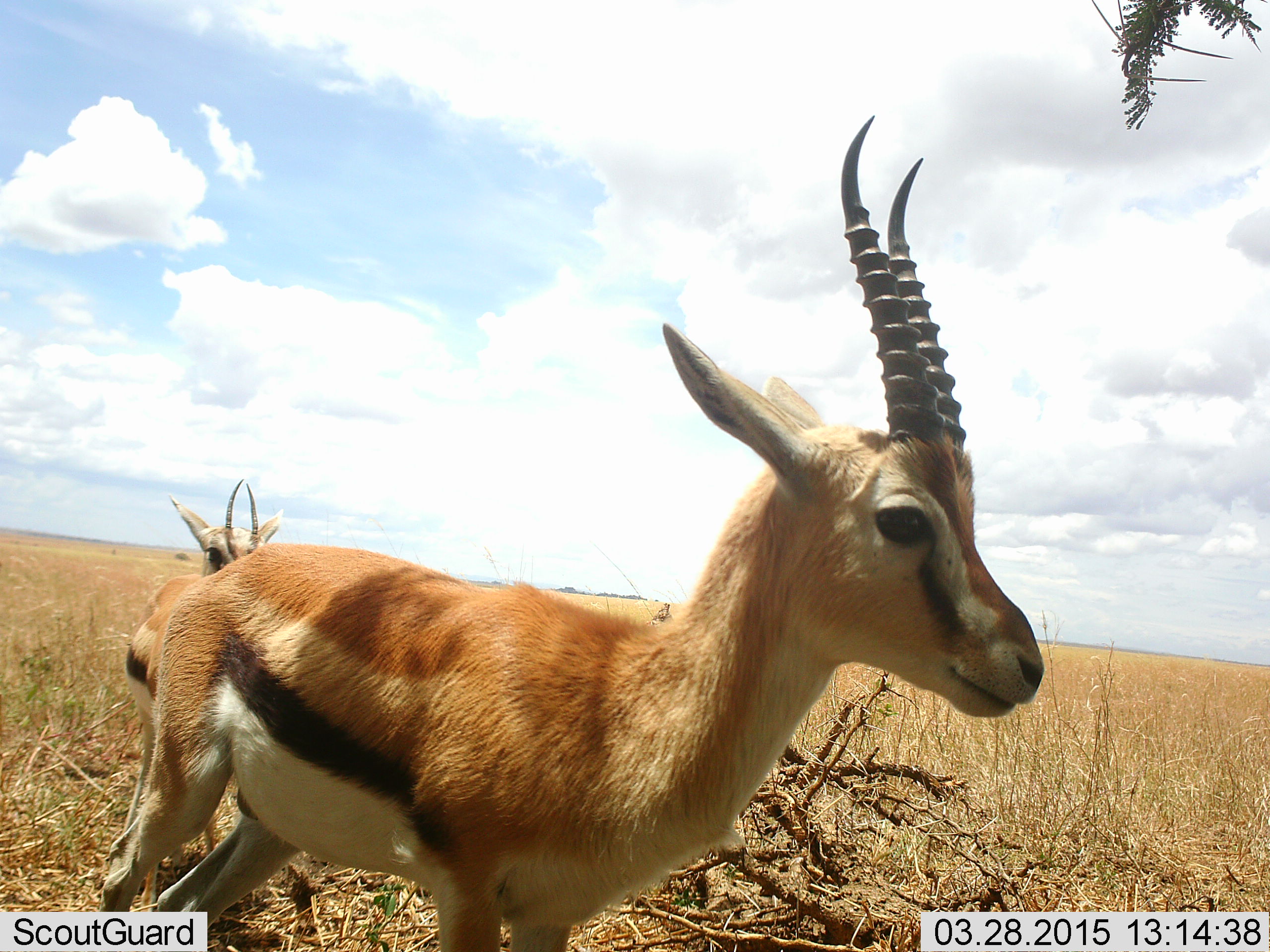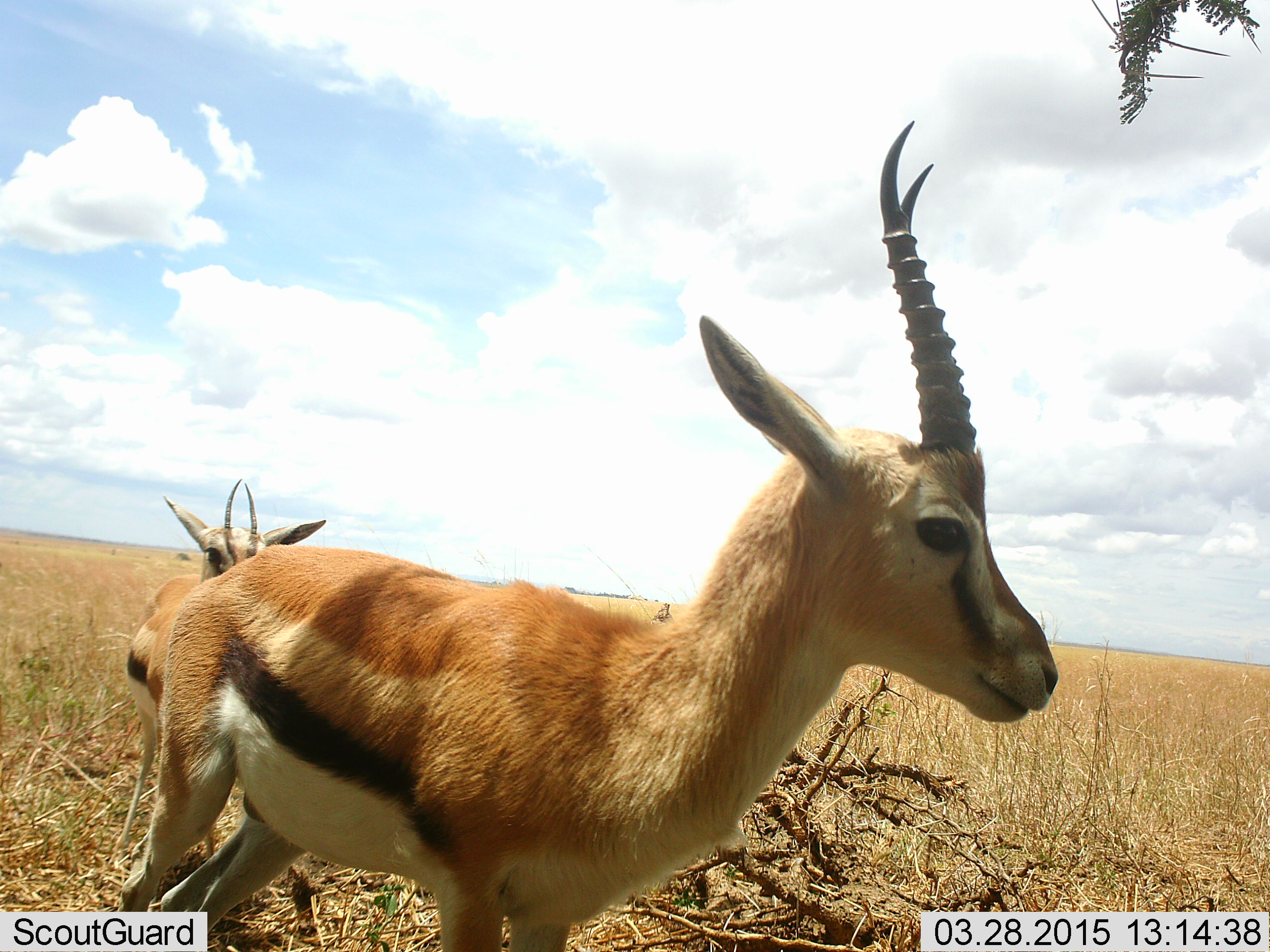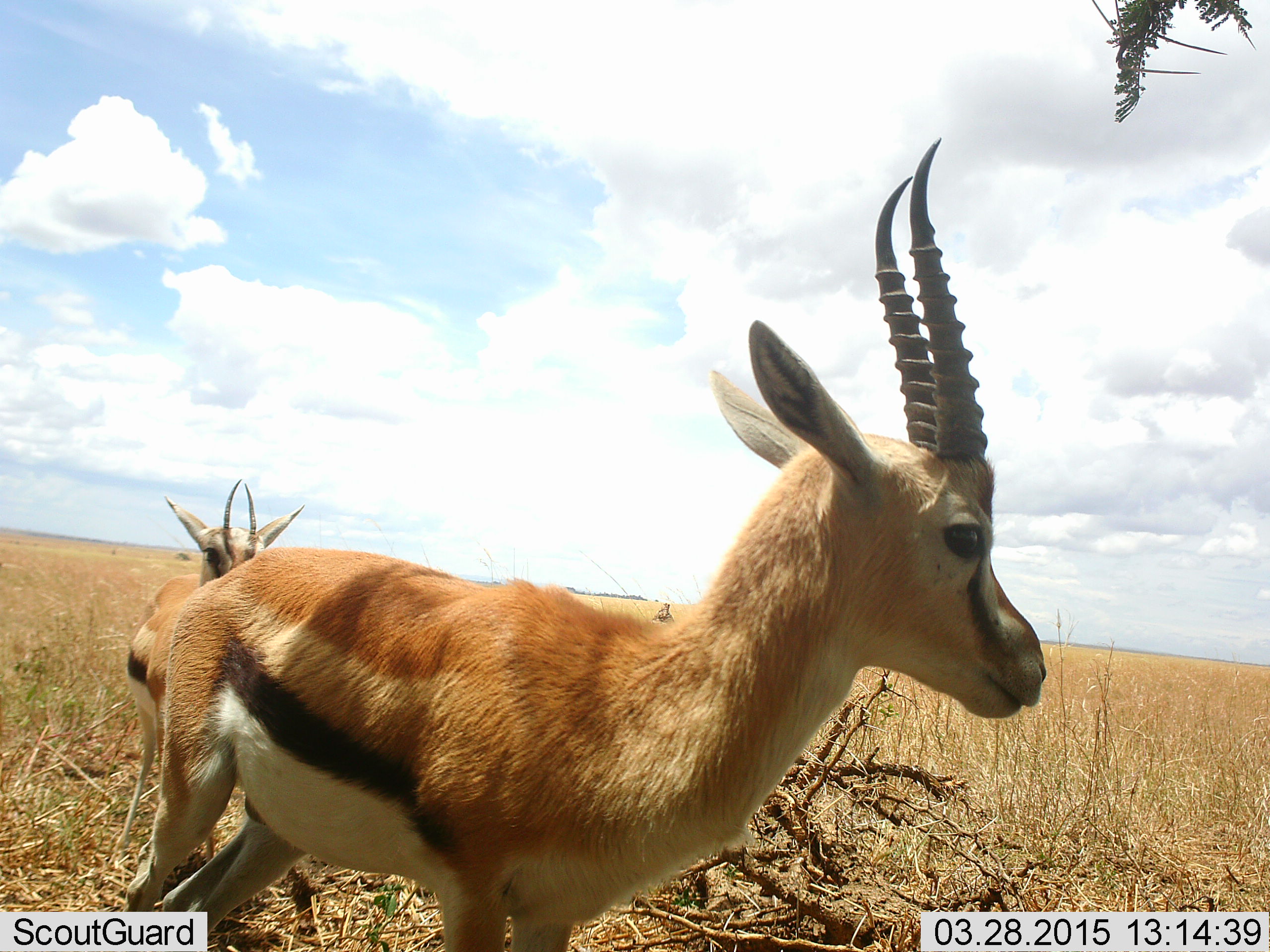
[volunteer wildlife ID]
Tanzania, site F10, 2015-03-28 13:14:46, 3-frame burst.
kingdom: Animalia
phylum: Chordata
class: Mammalia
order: Artiodactyla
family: Bovidae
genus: Eudorcas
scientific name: Eudorcas thomsonii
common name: thomson's gazelle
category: gazellethomsons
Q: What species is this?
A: Gazellethomsons (thomson's gazelle) (Eudorcas thomsonii).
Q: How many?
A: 2.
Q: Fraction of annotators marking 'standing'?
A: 90%.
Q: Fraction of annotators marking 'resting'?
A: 0%.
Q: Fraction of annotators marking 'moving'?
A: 10%.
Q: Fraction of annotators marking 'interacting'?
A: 0%.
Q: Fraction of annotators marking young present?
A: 0%.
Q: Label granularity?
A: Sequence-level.